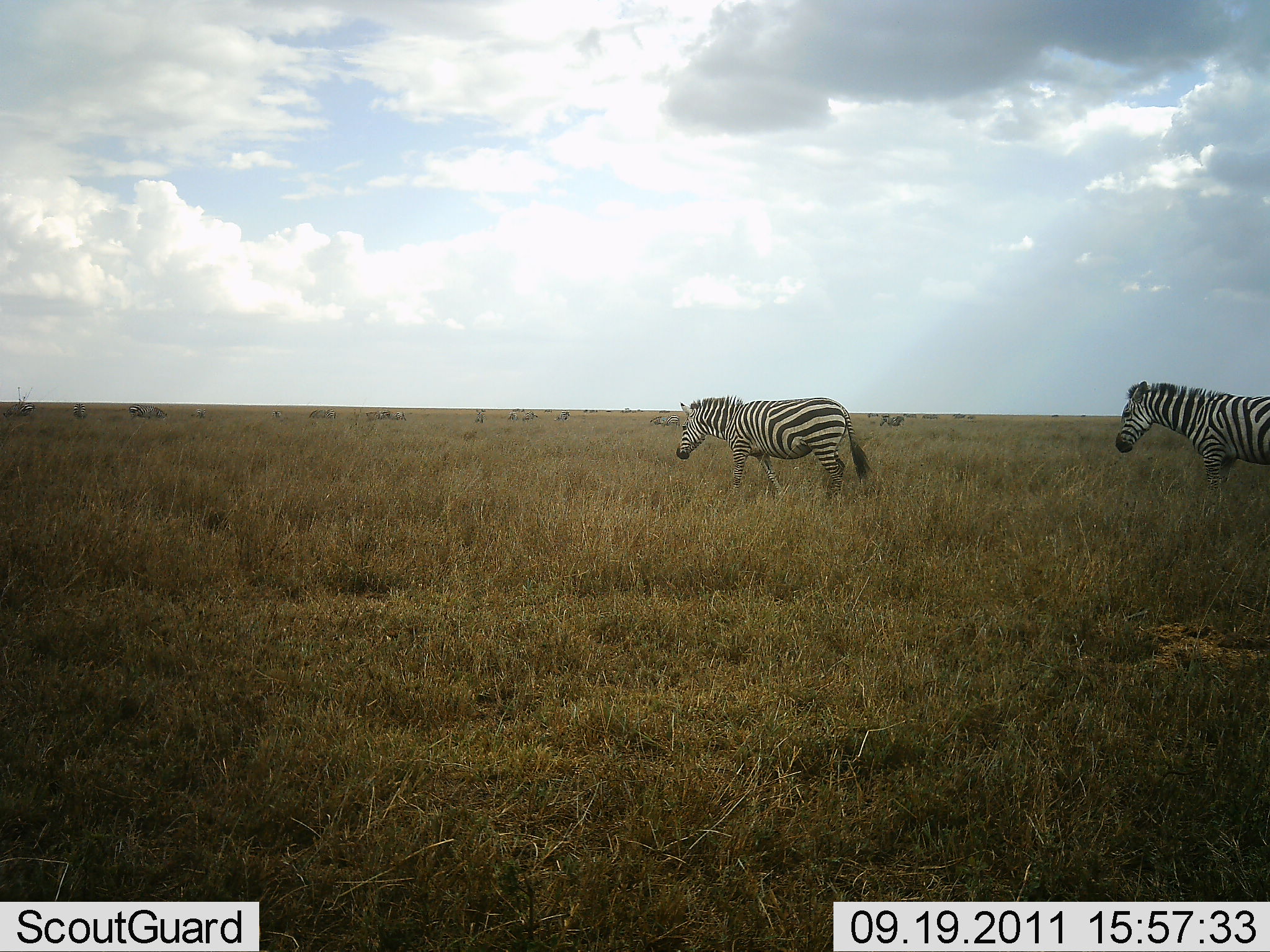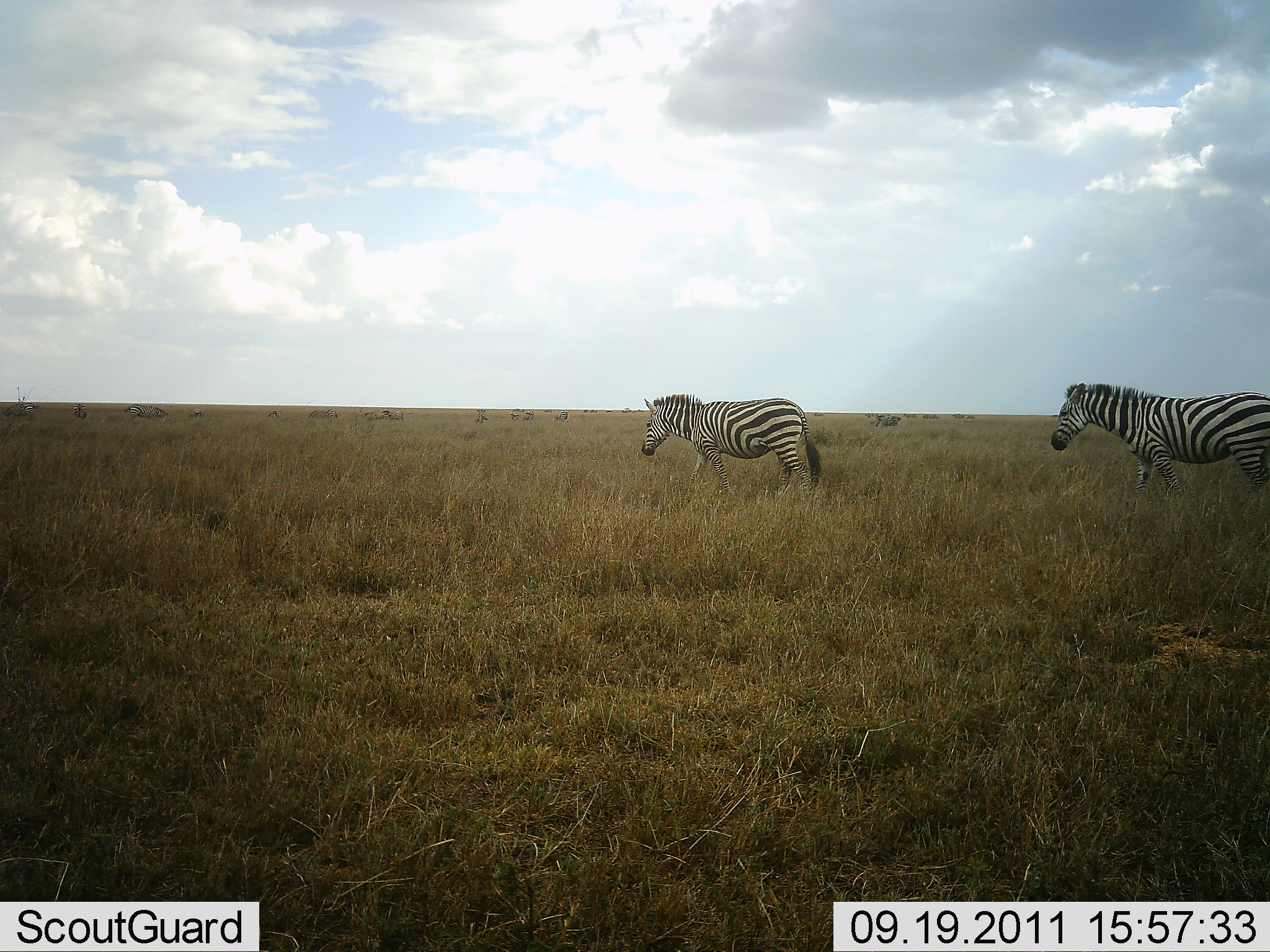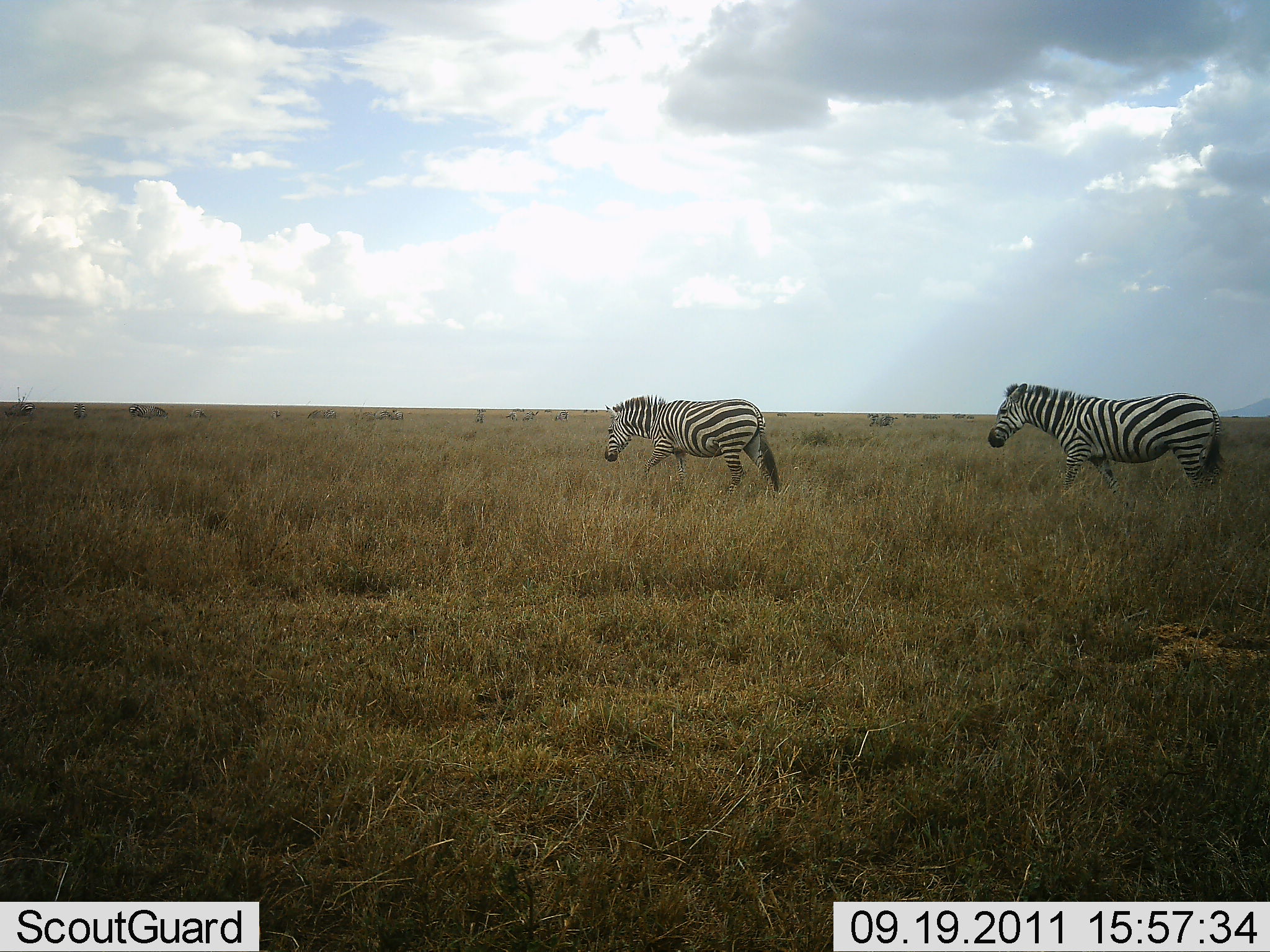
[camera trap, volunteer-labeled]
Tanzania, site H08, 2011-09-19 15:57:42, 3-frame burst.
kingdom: Animalia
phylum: Chordata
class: Mammalia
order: Perissodactyla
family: Equidae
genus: Equus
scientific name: Equus quagga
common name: plains zebra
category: zebra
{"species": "zebra (plains zebra) (Equus quagga)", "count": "2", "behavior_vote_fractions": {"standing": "0%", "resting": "0%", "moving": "100%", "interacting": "0%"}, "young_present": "0%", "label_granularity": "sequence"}